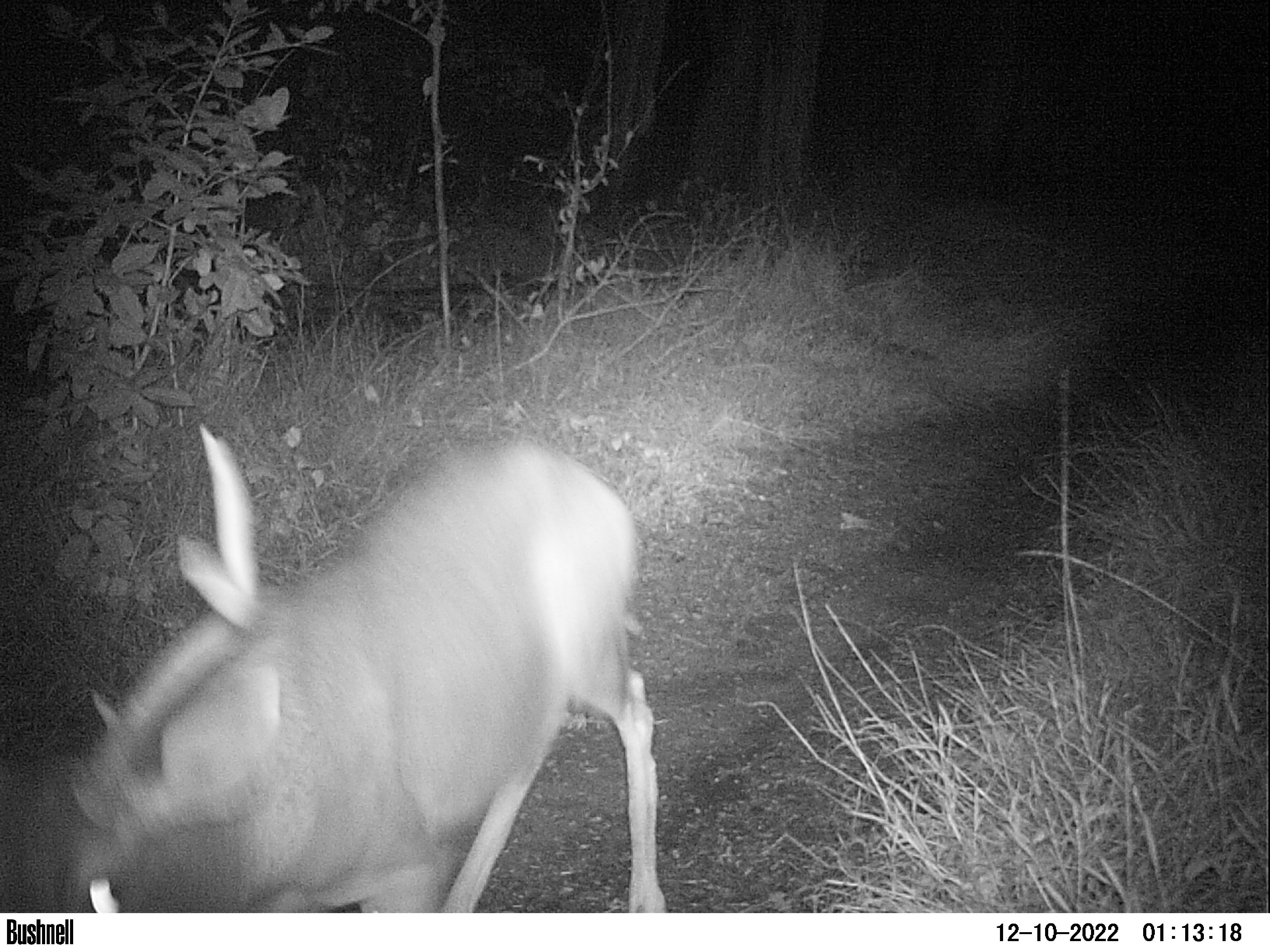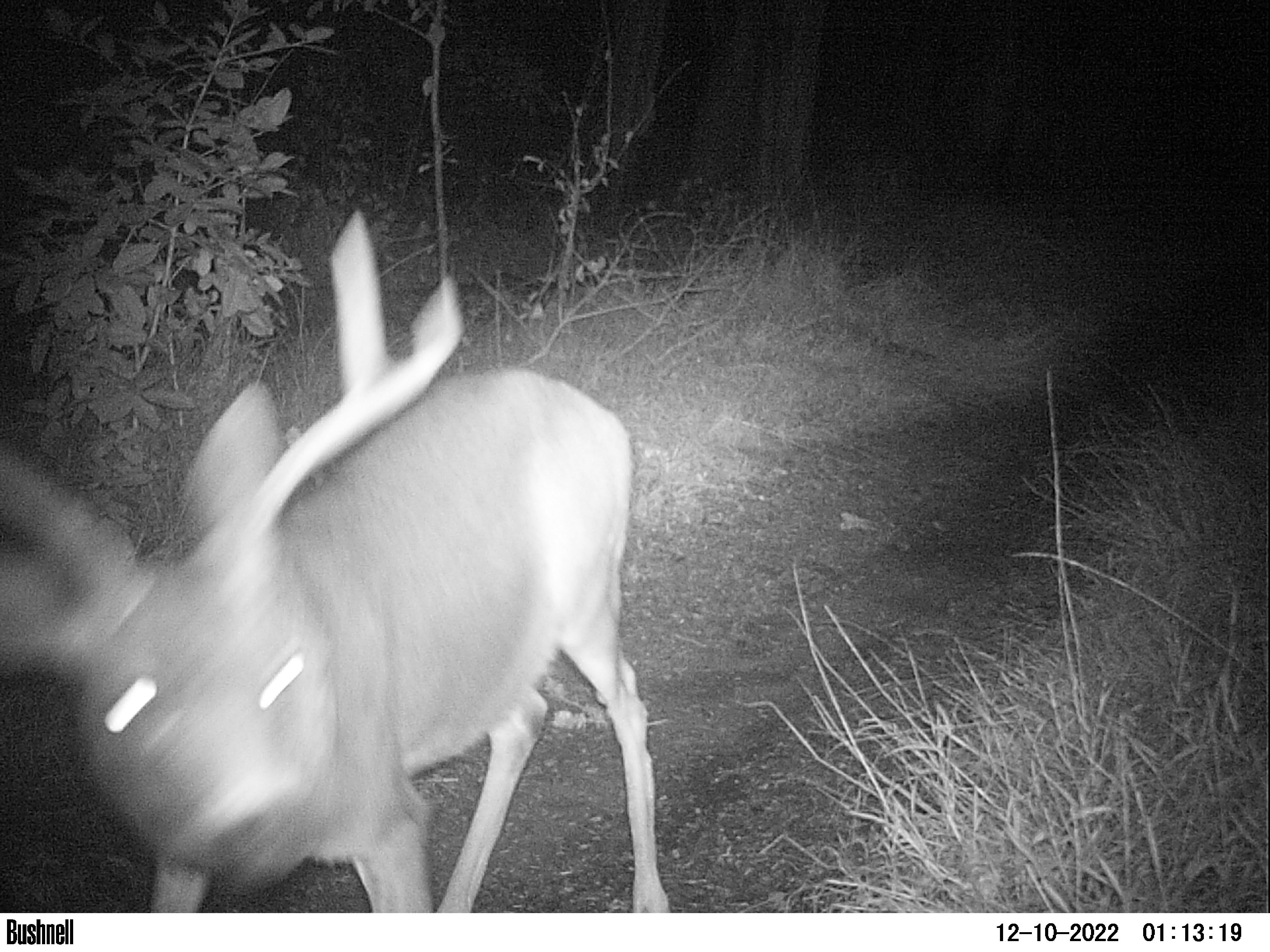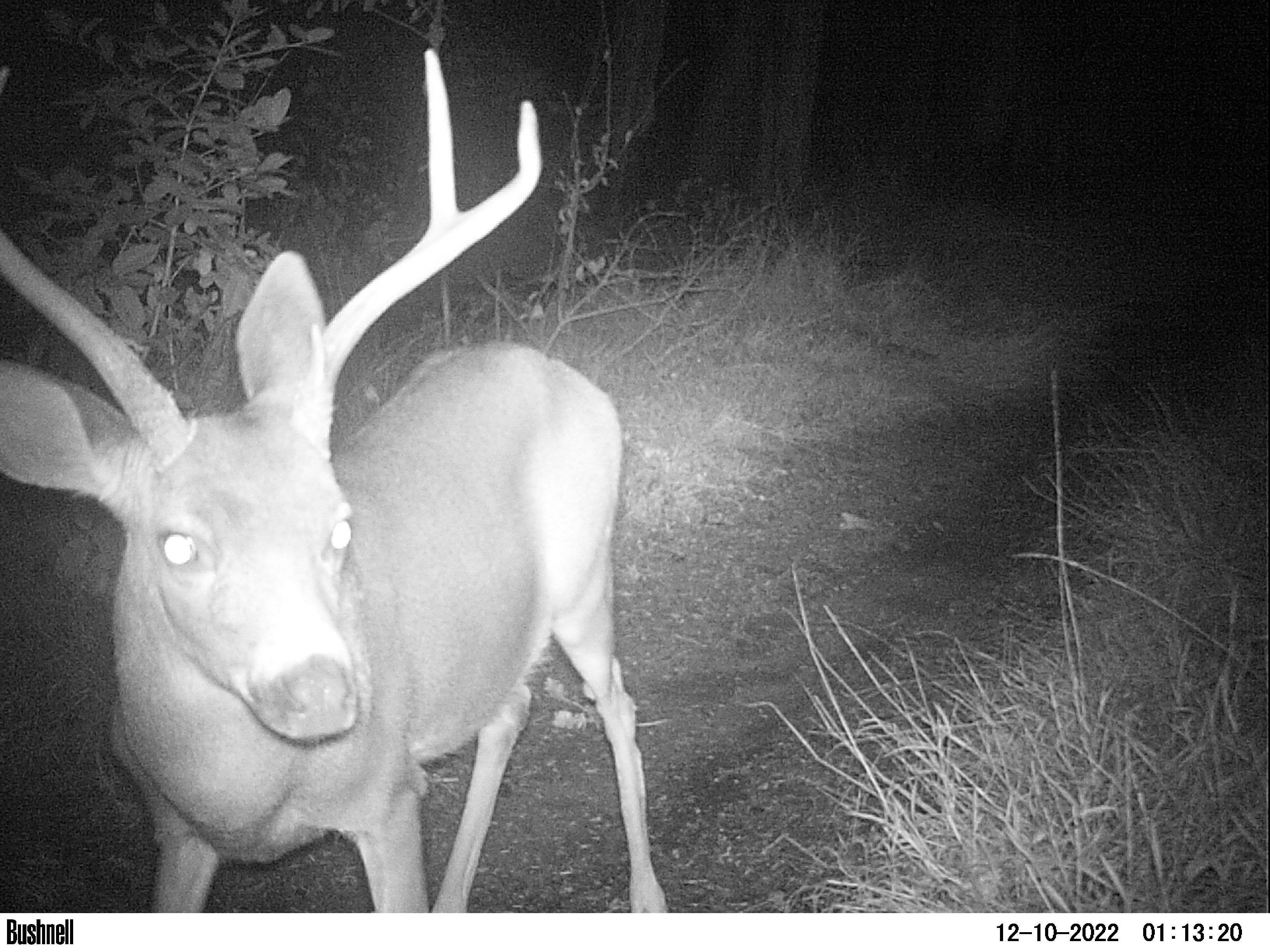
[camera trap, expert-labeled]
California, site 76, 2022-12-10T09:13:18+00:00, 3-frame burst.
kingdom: Animalia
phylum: Chordata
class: Mammalia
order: Artiodactyla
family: Cervidae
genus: Odocoileus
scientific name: Odocoileus hemionus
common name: mule deer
Mule deer (Odocoileus hemionus).